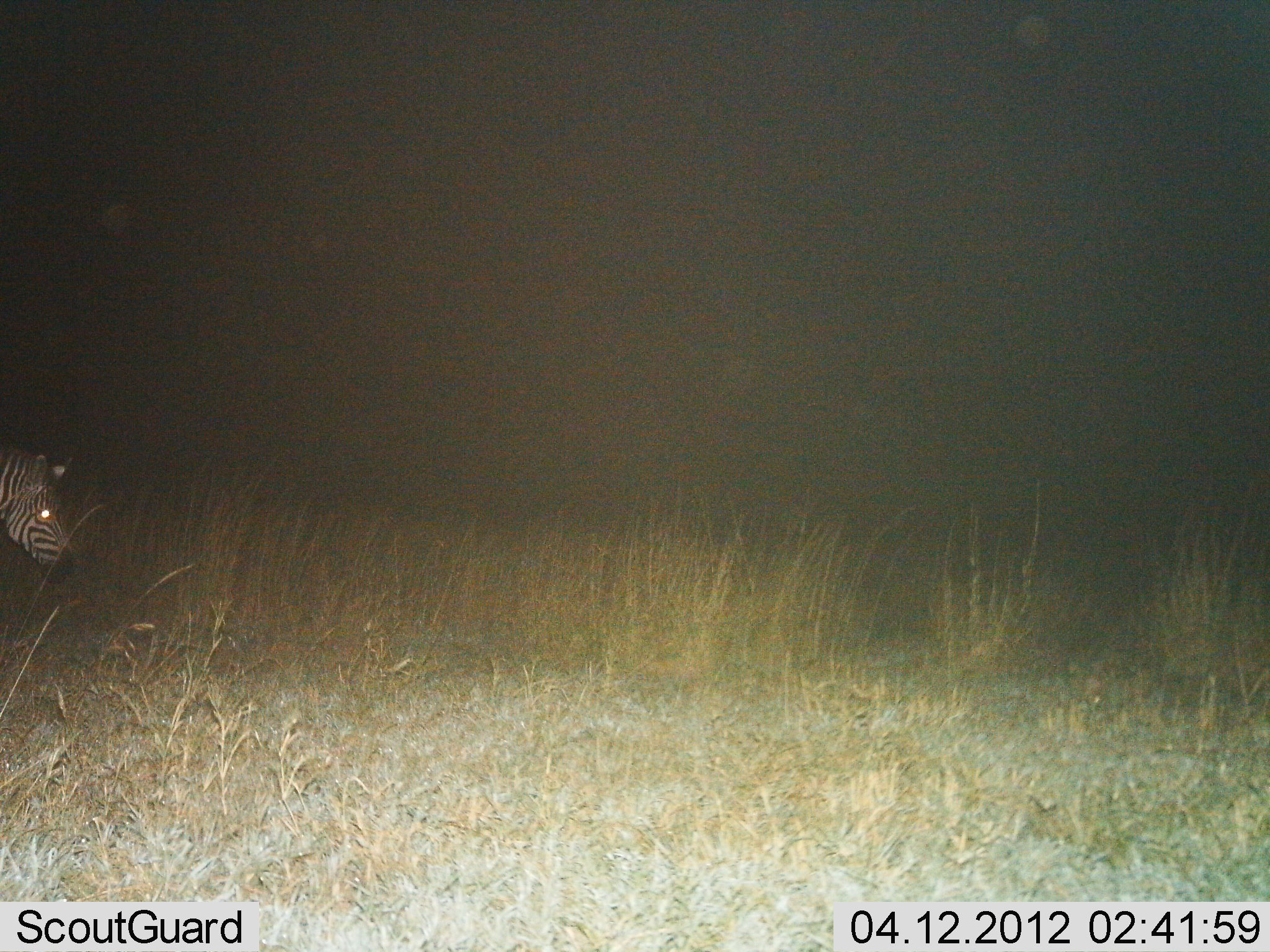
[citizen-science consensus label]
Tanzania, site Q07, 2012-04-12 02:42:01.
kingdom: Animalia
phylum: Chordata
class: Mammalia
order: Perissodactyla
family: Equidae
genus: Equus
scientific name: Equus quagga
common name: plains zebra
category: zebra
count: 1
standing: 58%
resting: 0%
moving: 37%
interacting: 0%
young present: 0%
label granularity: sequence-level